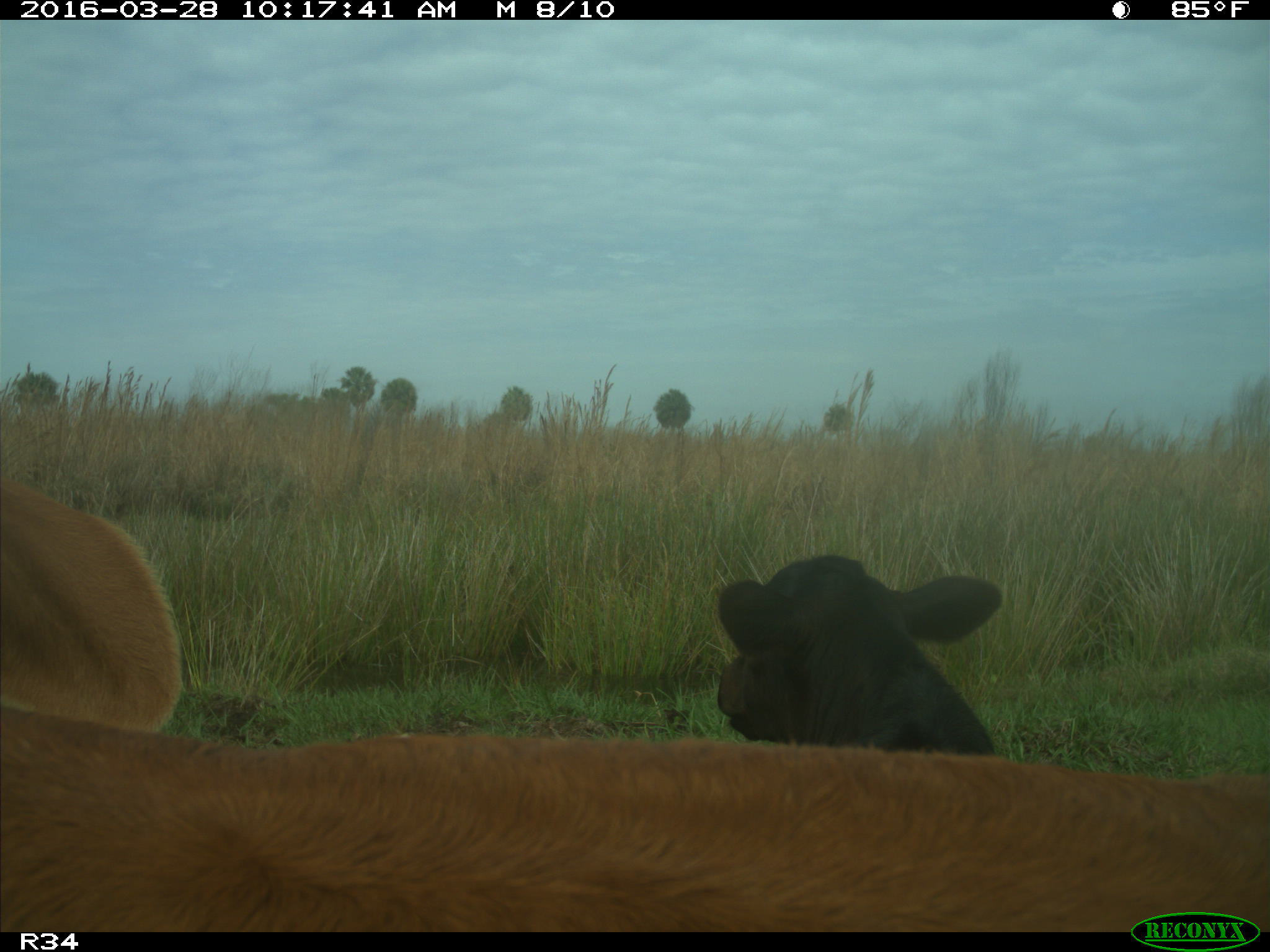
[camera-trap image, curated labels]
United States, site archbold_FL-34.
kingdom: Animalia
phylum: Chordata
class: Mammalia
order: Artiodactyla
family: Bovidae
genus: Bos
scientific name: Bos taurus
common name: domestic cow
Bos taurus (domestic cow).